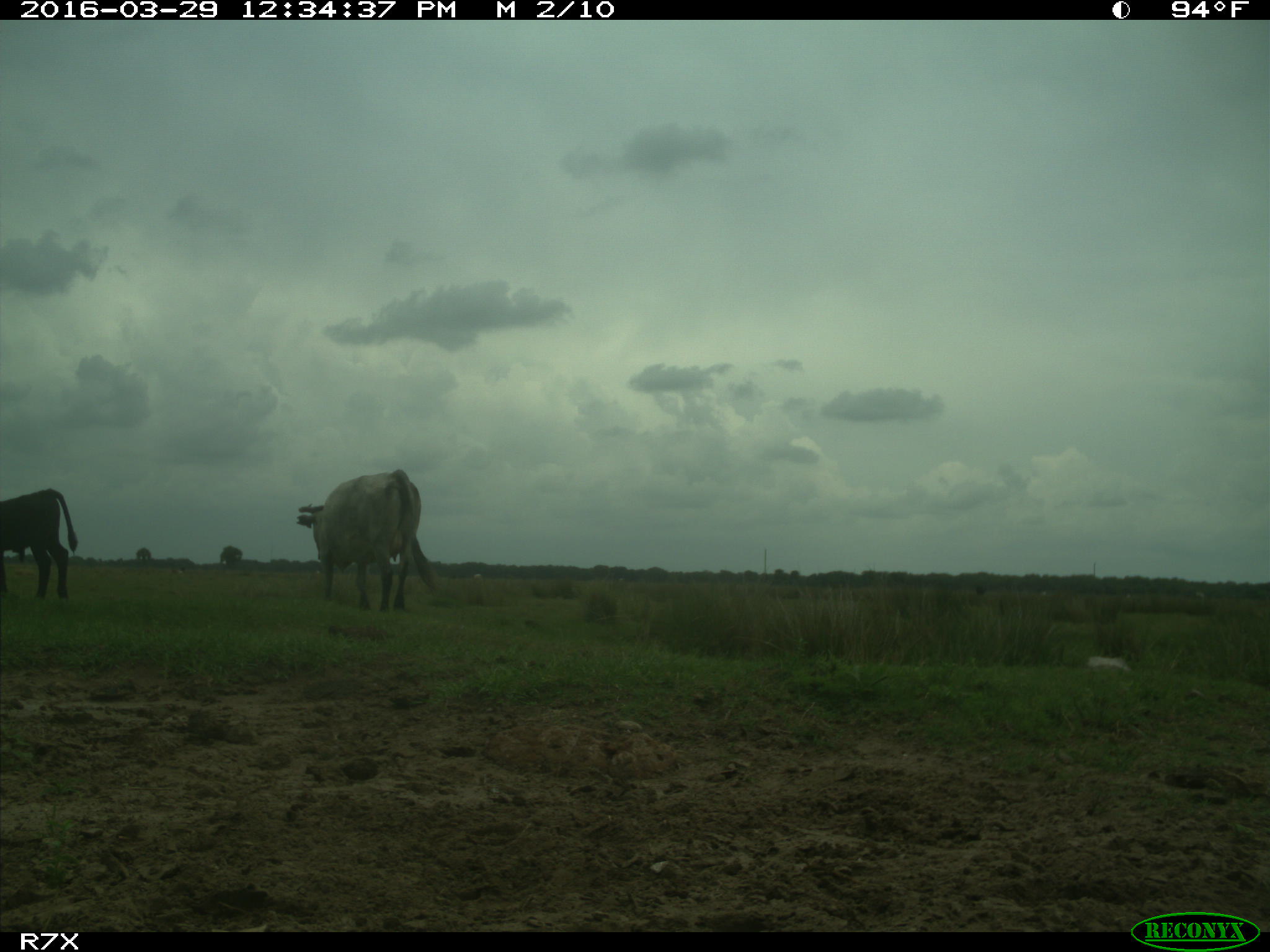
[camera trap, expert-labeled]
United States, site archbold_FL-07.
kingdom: Animalia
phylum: Chordata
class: Mammalia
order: Artiodactyla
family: Bovidae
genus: Bos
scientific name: Bos taurus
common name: domestic cow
Bos taurus (domestic cow).